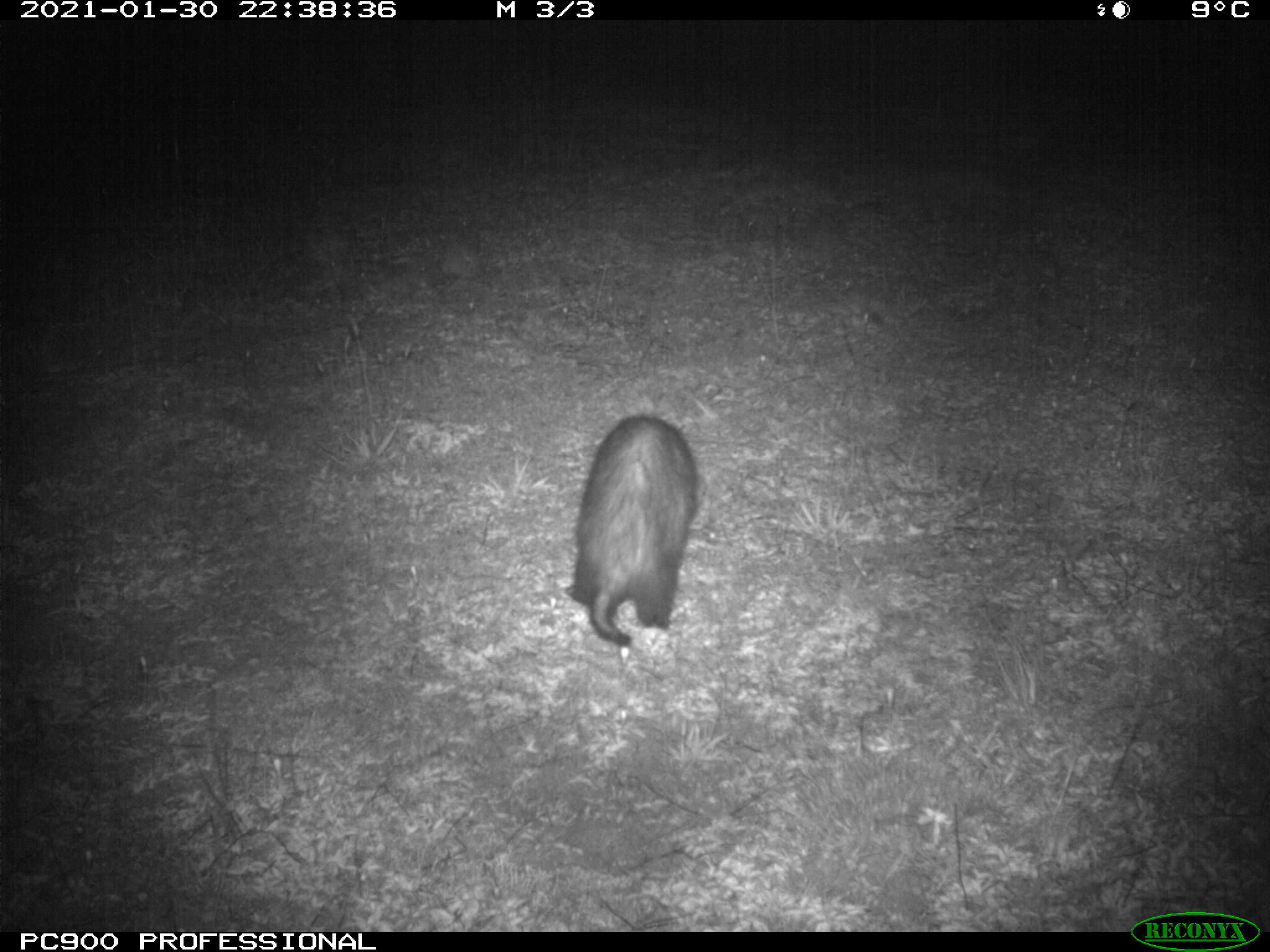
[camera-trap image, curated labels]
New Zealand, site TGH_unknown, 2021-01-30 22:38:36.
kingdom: Animalia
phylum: Chordata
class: Mammalia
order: Carnivora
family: Mustelidae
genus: Mustela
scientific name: Mustela furo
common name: ferret